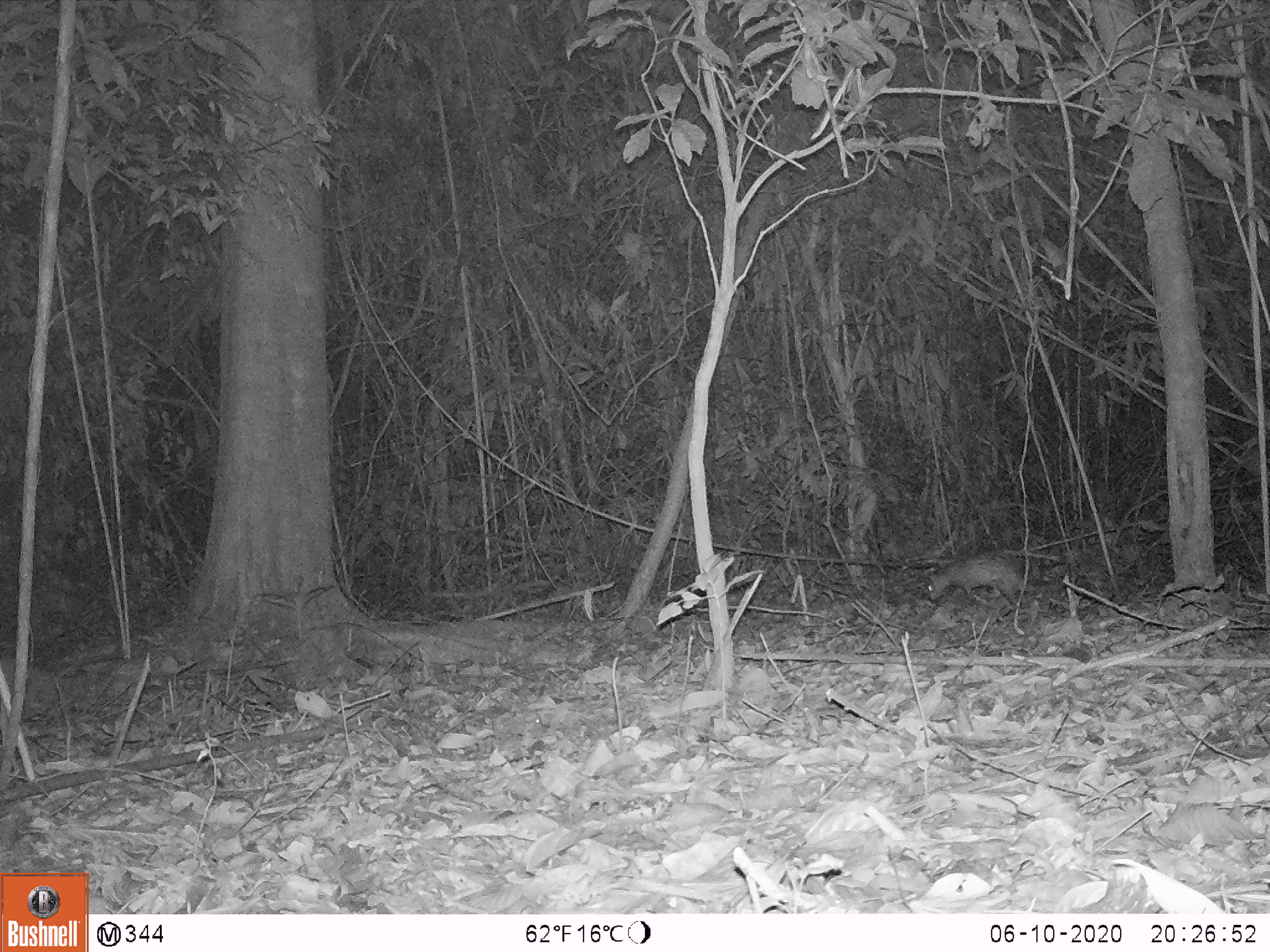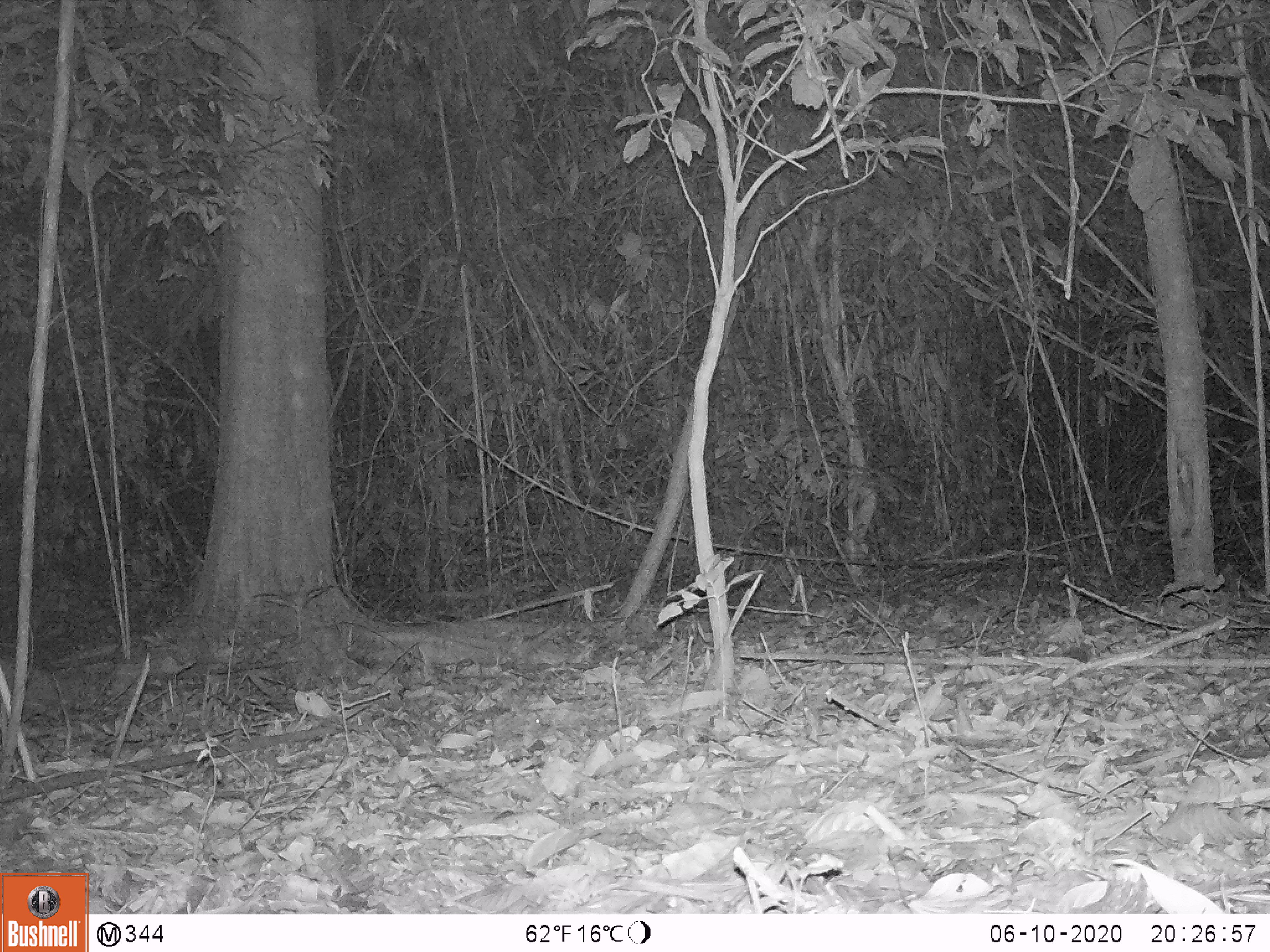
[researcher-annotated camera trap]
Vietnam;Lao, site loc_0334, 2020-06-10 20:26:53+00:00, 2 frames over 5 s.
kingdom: Animalia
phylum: Chordata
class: Mammalia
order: Rodentia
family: Hystricidae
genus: Atherurus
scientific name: Atherurus macrourus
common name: asiatic brush-tailed porcupine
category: asiatic brush tailed porcupine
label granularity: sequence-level